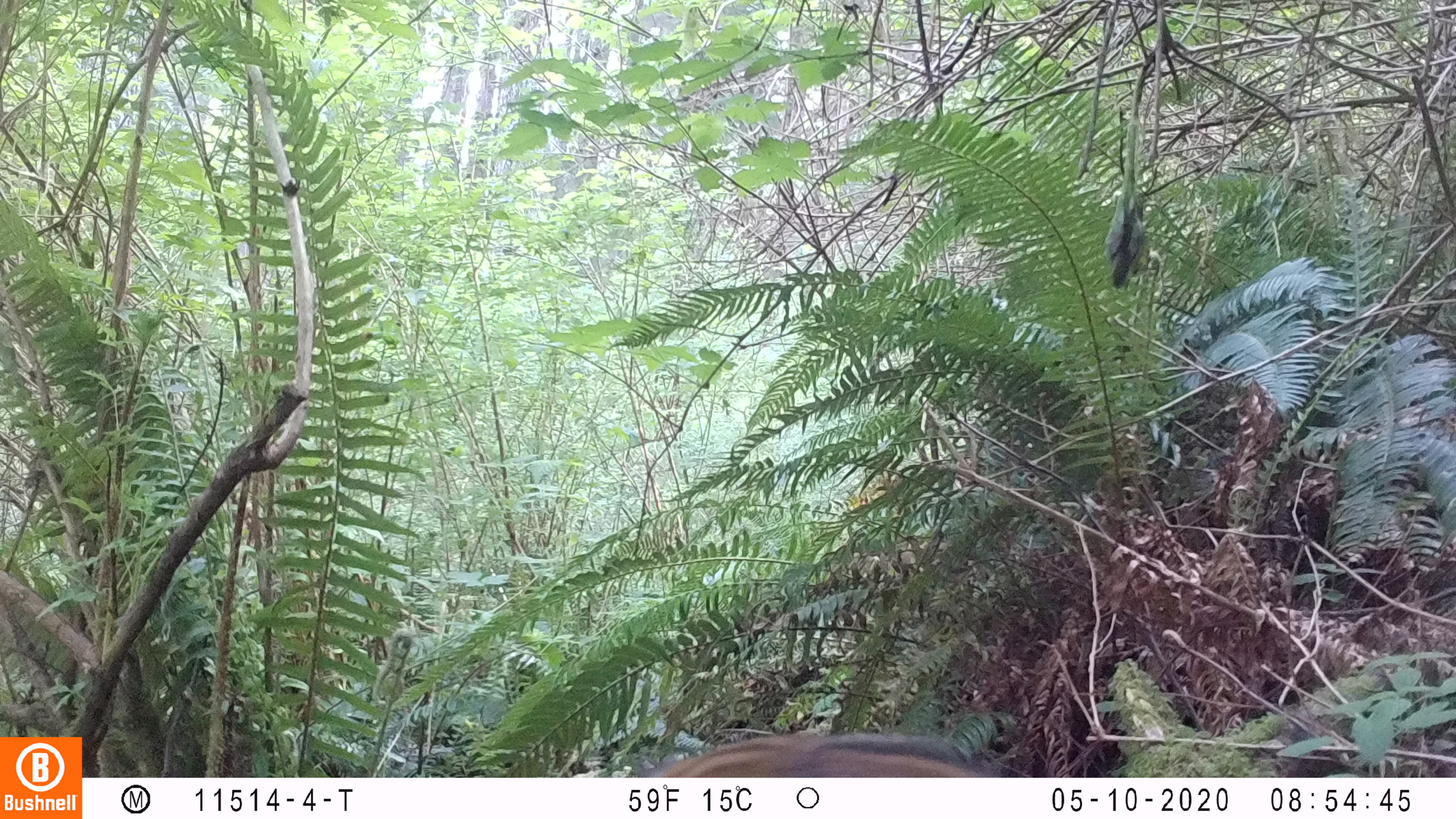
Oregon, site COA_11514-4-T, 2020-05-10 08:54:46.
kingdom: Animalia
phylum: Chordata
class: Mammalia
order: Rodentia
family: Sciuridae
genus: Neotamias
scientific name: Neotamias townsendii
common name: townsend's chipmunk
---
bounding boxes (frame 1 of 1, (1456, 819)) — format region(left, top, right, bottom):
townsend's chipmunk: region(662, 729, 984, 774)